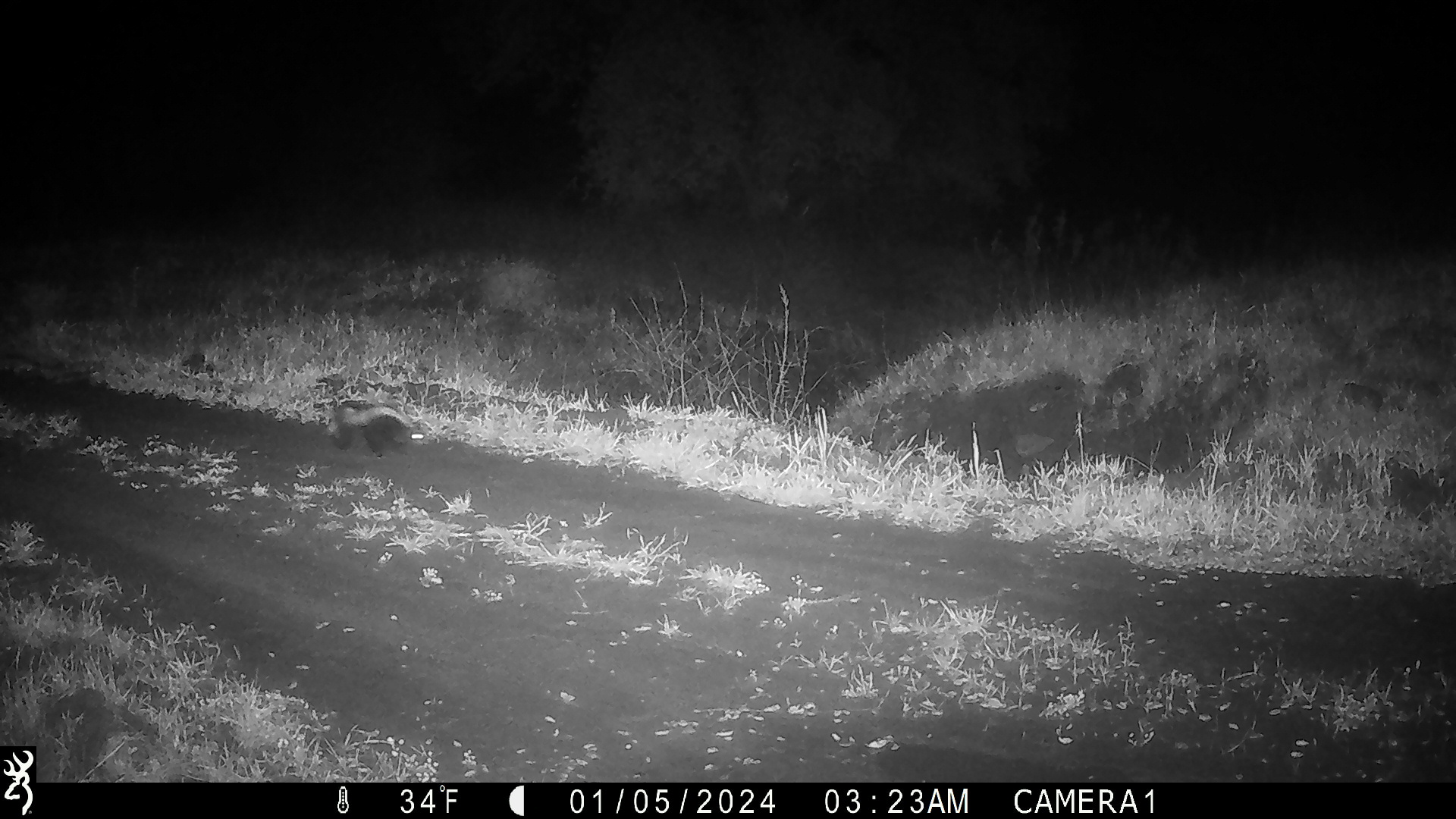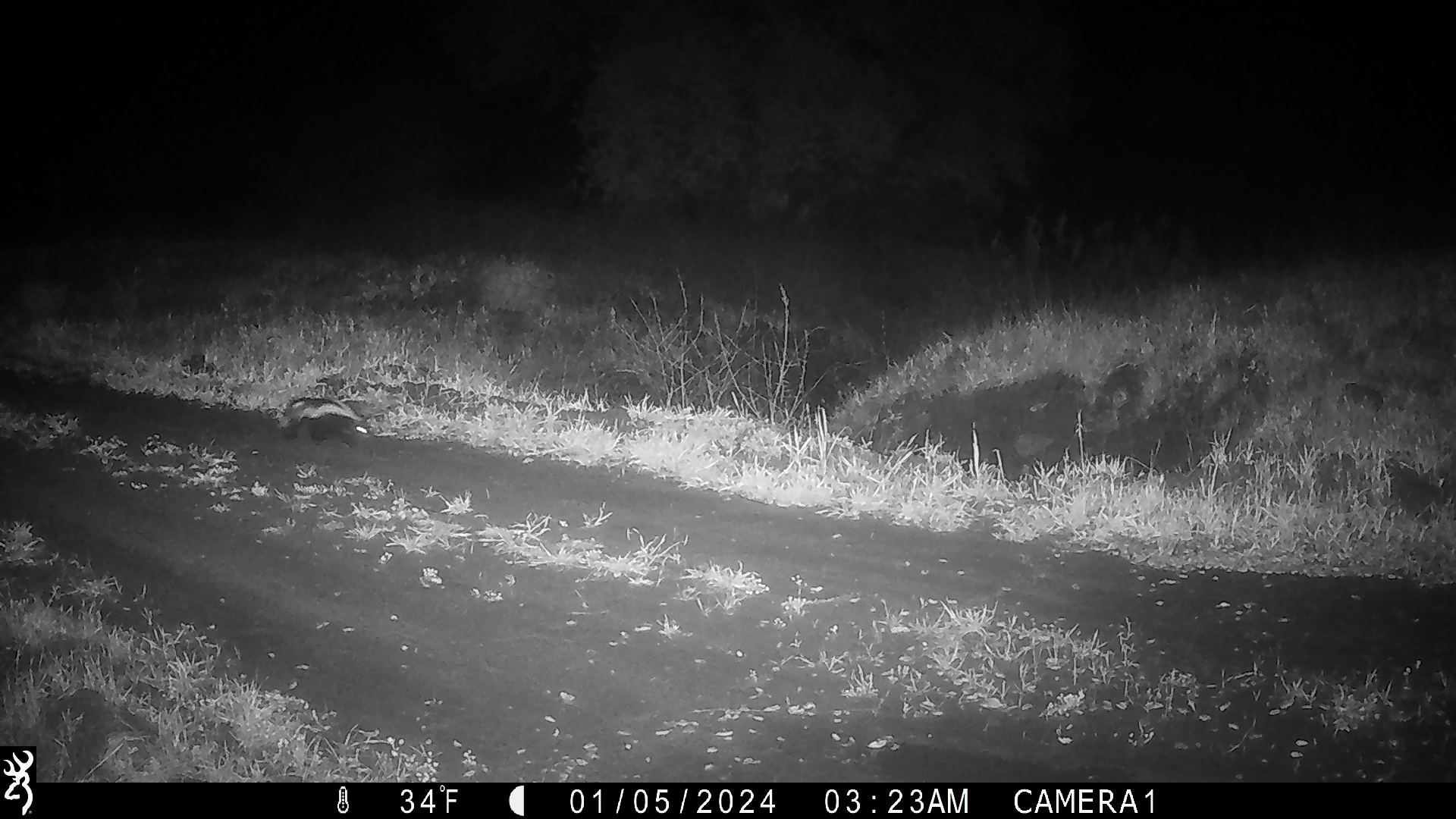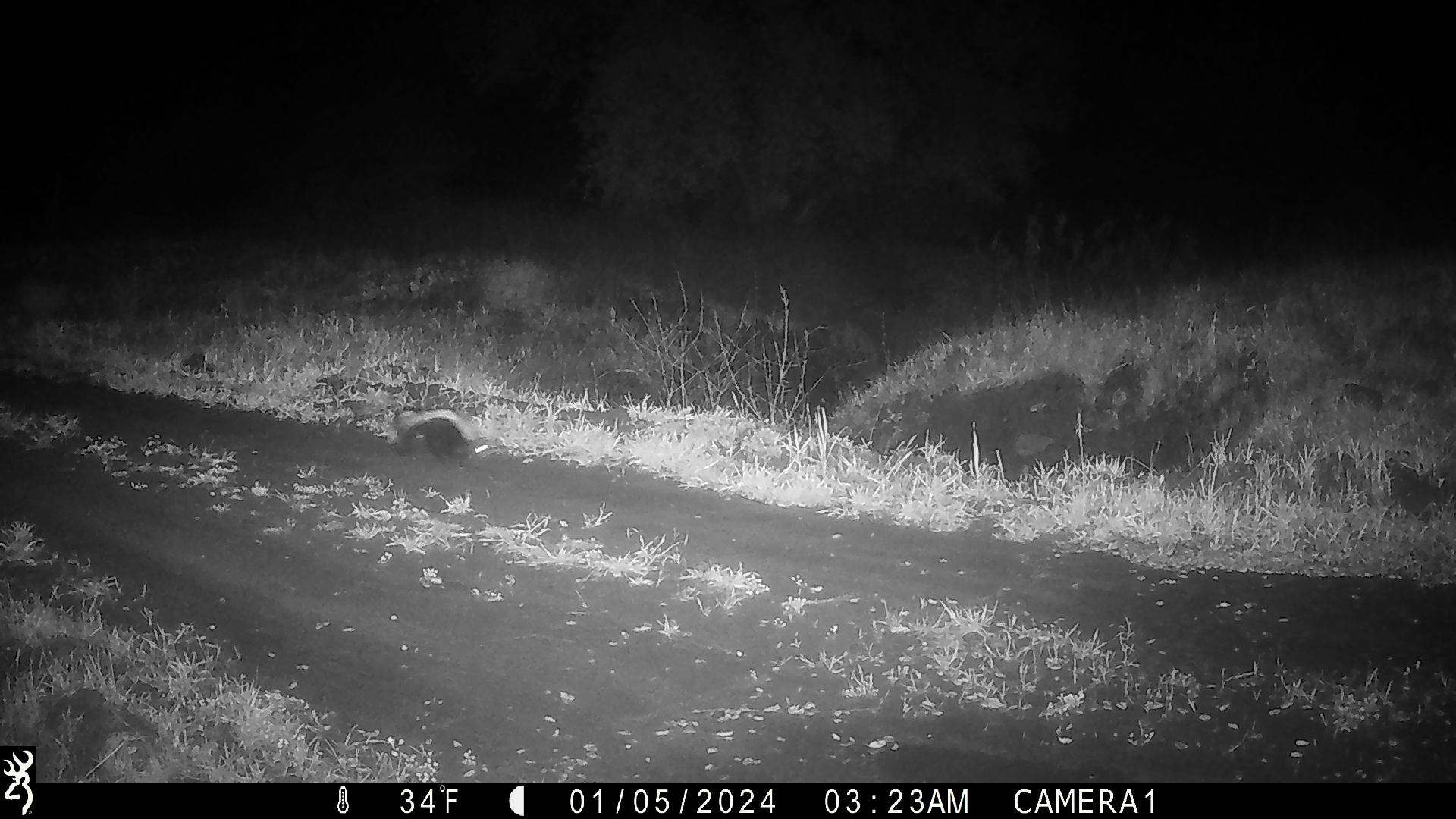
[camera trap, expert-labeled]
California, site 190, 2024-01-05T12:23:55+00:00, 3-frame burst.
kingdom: Animalia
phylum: Chordata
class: Mammalia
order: Carnivora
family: Mephitidae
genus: Mephitis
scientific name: Mephitis mephitis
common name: striped skunk